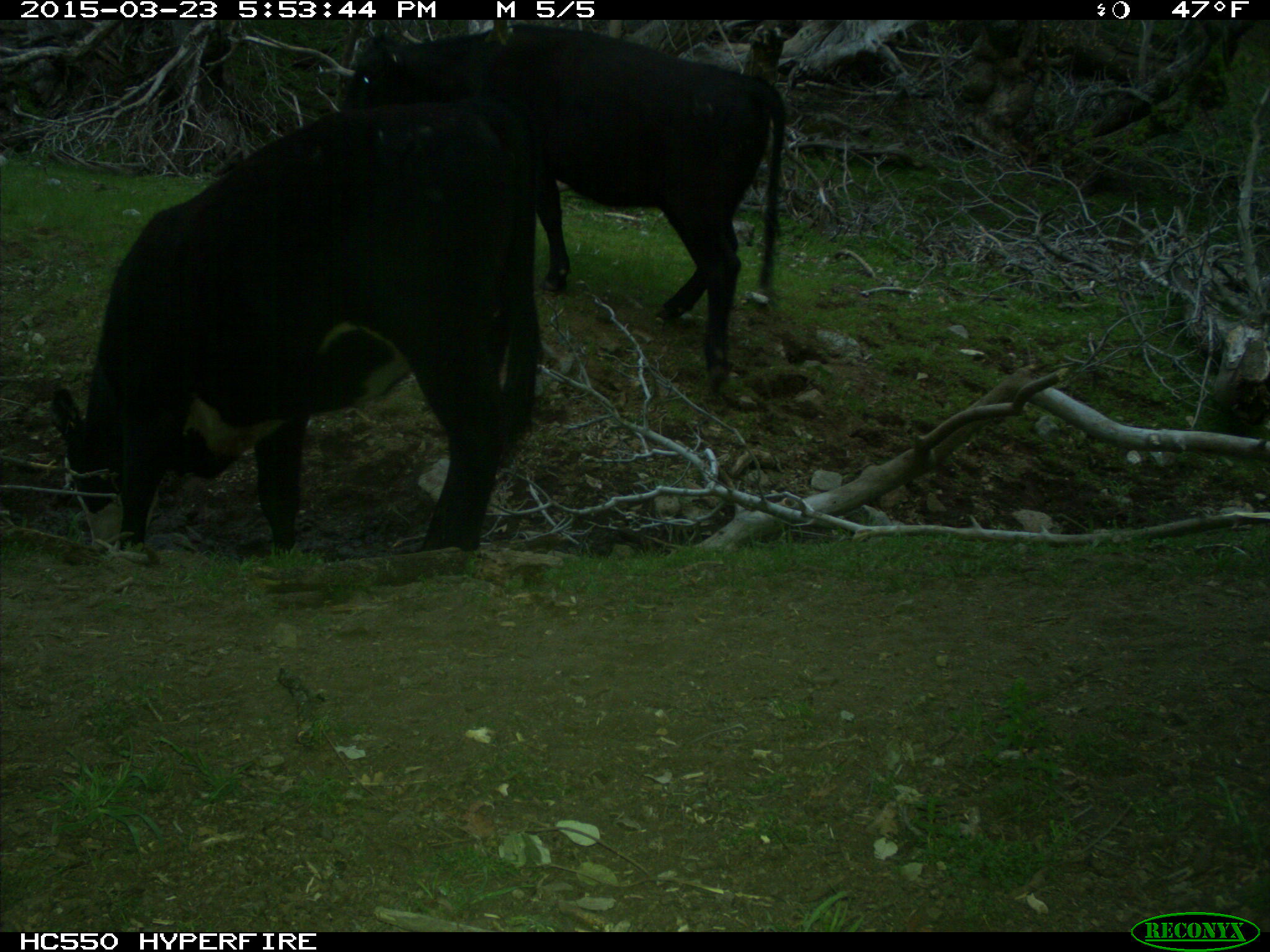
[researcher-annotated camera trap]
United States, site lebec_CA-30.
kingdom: Animalia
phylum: Chordata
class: Mammalia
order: Artiodactyla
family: Bovidae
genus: Bos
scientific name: Bos taurus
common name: domestic cow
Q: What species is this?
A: Bos taurus (domestic cow).